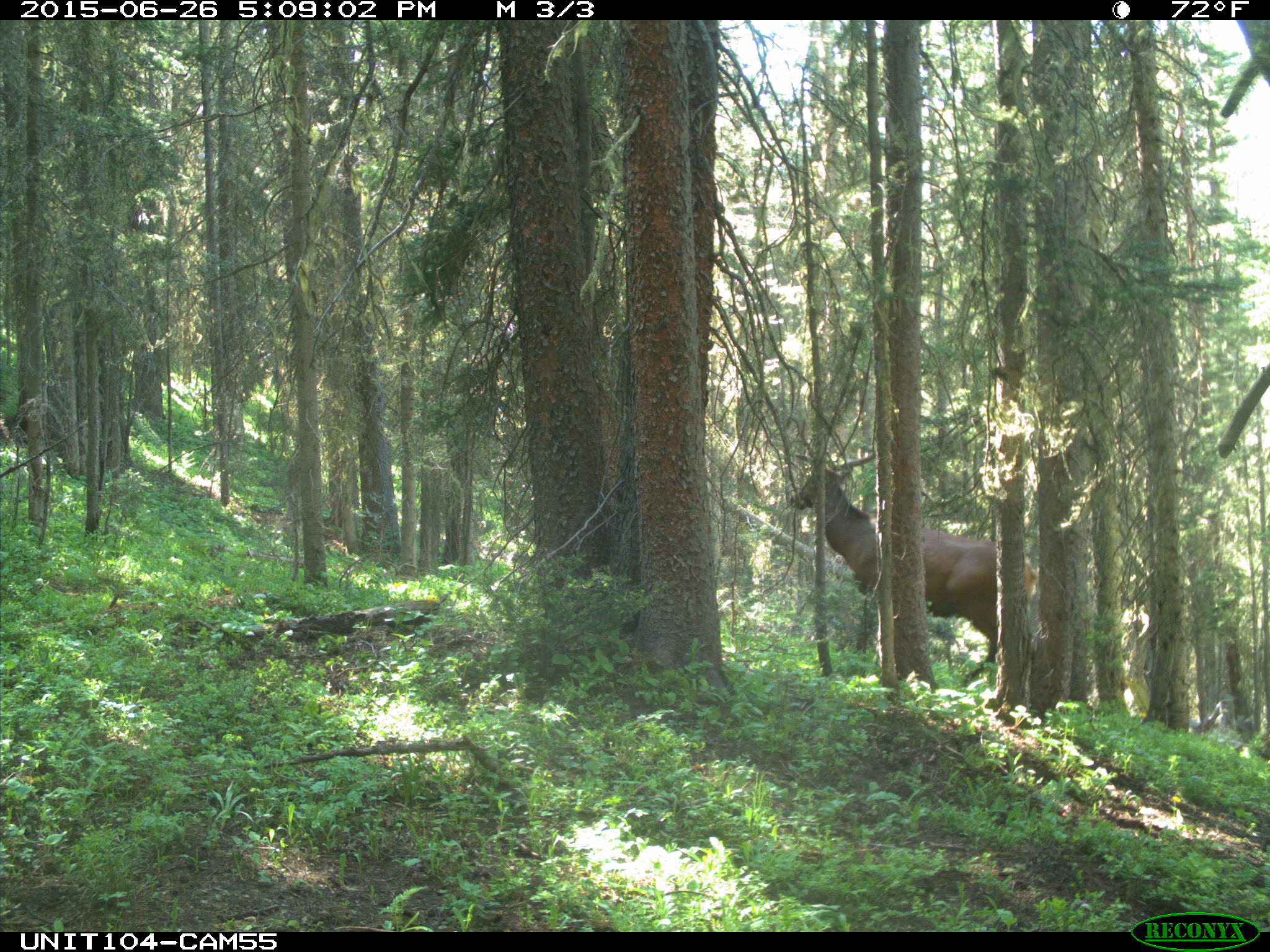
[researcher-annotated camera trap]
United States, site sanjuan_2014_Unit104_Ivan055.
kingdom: Animalia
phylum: Chordata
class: Mammalia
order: Artiodactyla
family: Cervidae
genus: Cervus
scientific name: Cervus elaphus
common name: red deer